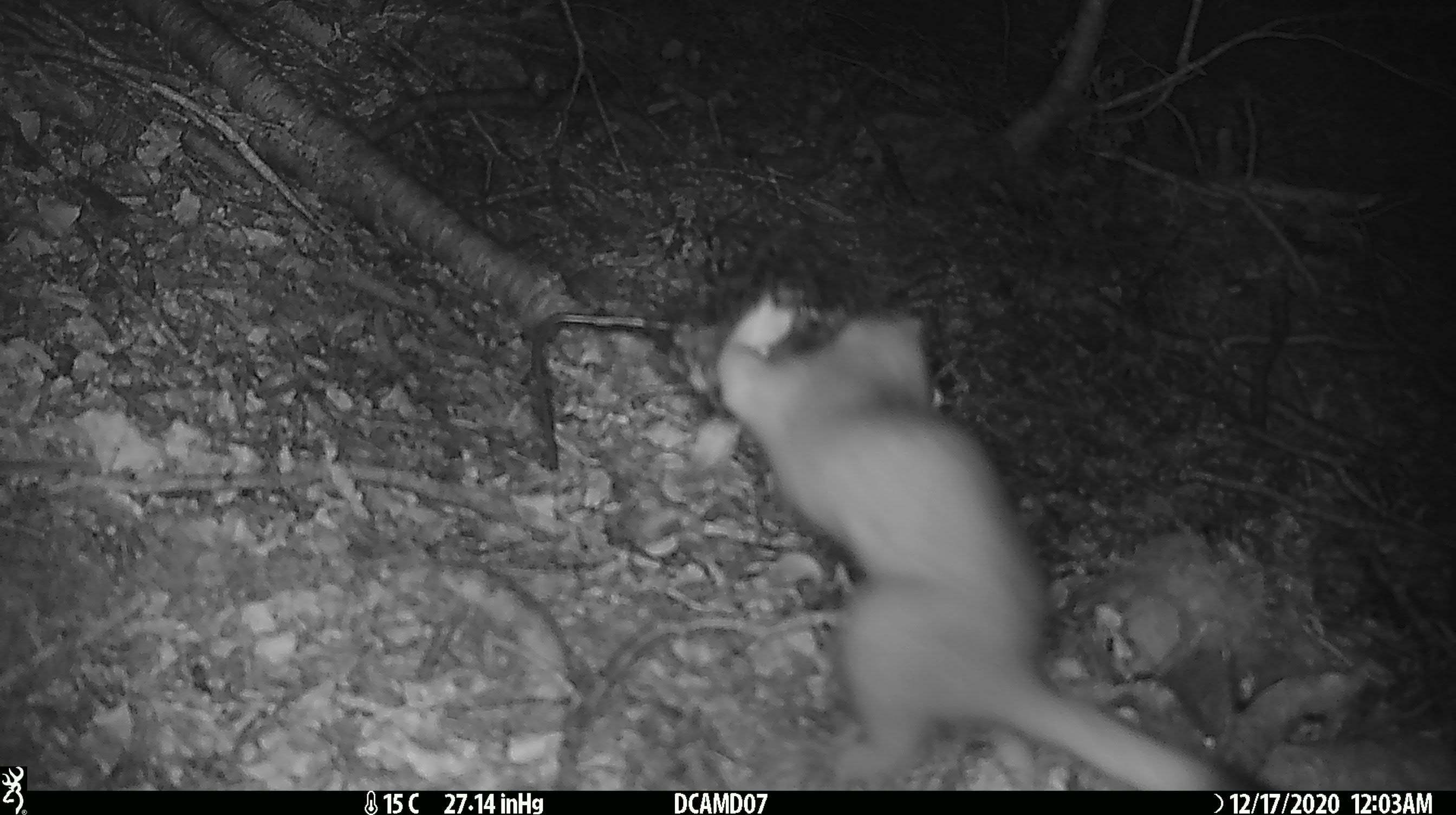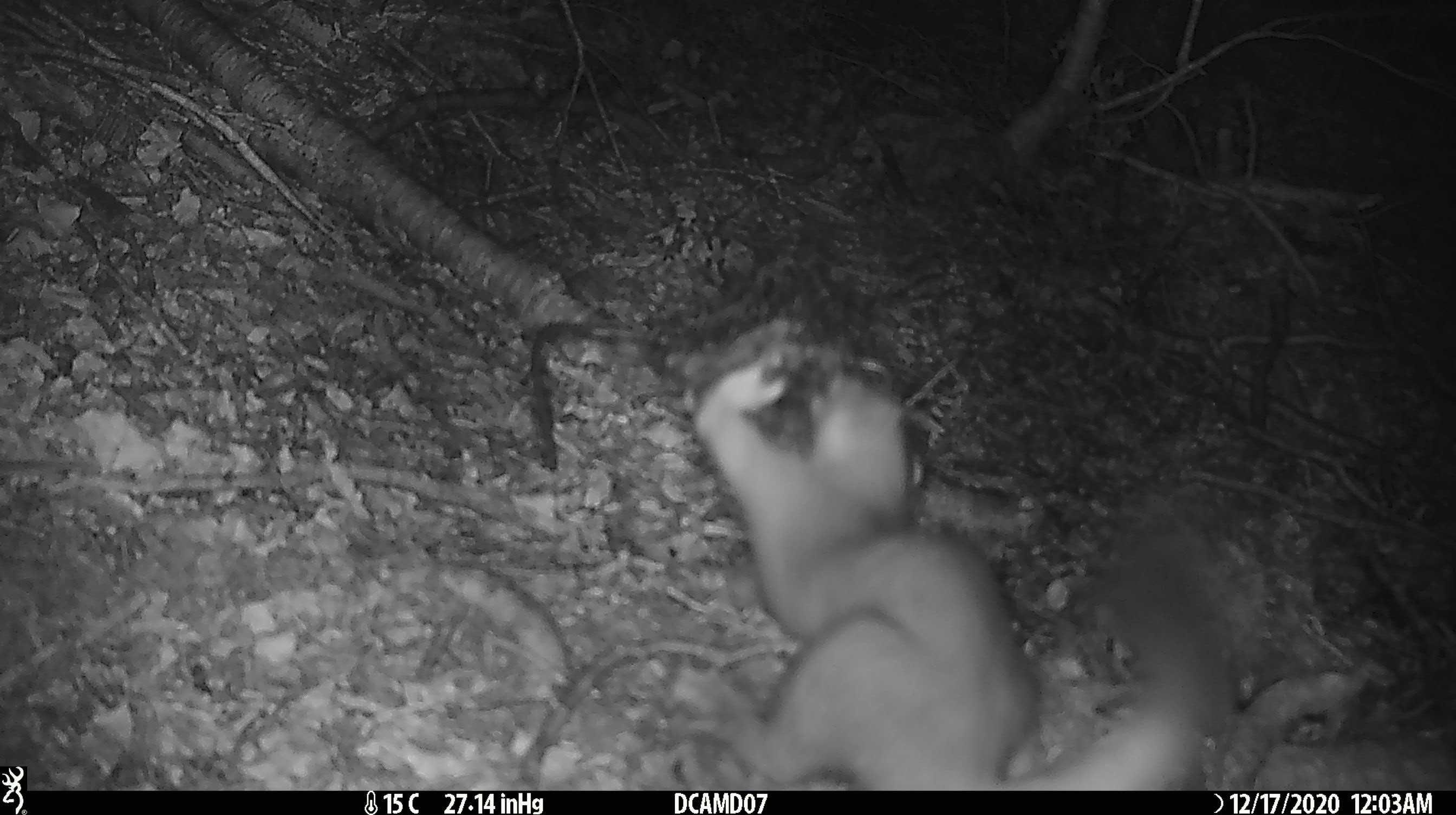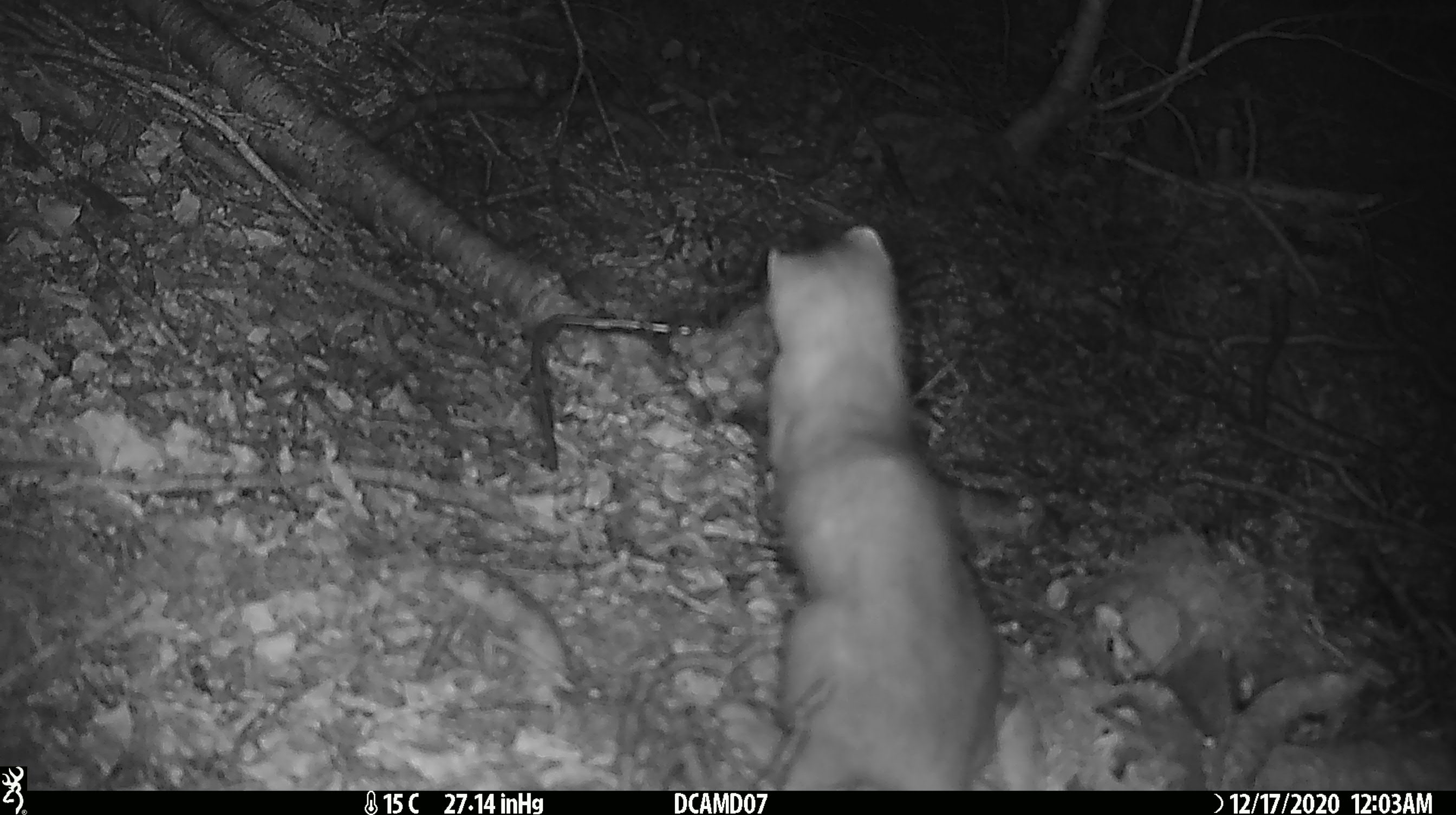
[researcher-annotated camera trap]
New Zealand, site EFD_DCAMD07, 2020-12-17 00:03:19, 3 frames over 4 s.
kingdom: Animalia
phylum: Chordata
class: Mammalia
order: Carnivora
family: Mustelidae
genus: Mustela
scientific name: Mustela erminea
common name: stoat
Stoat (Mustela erminea).